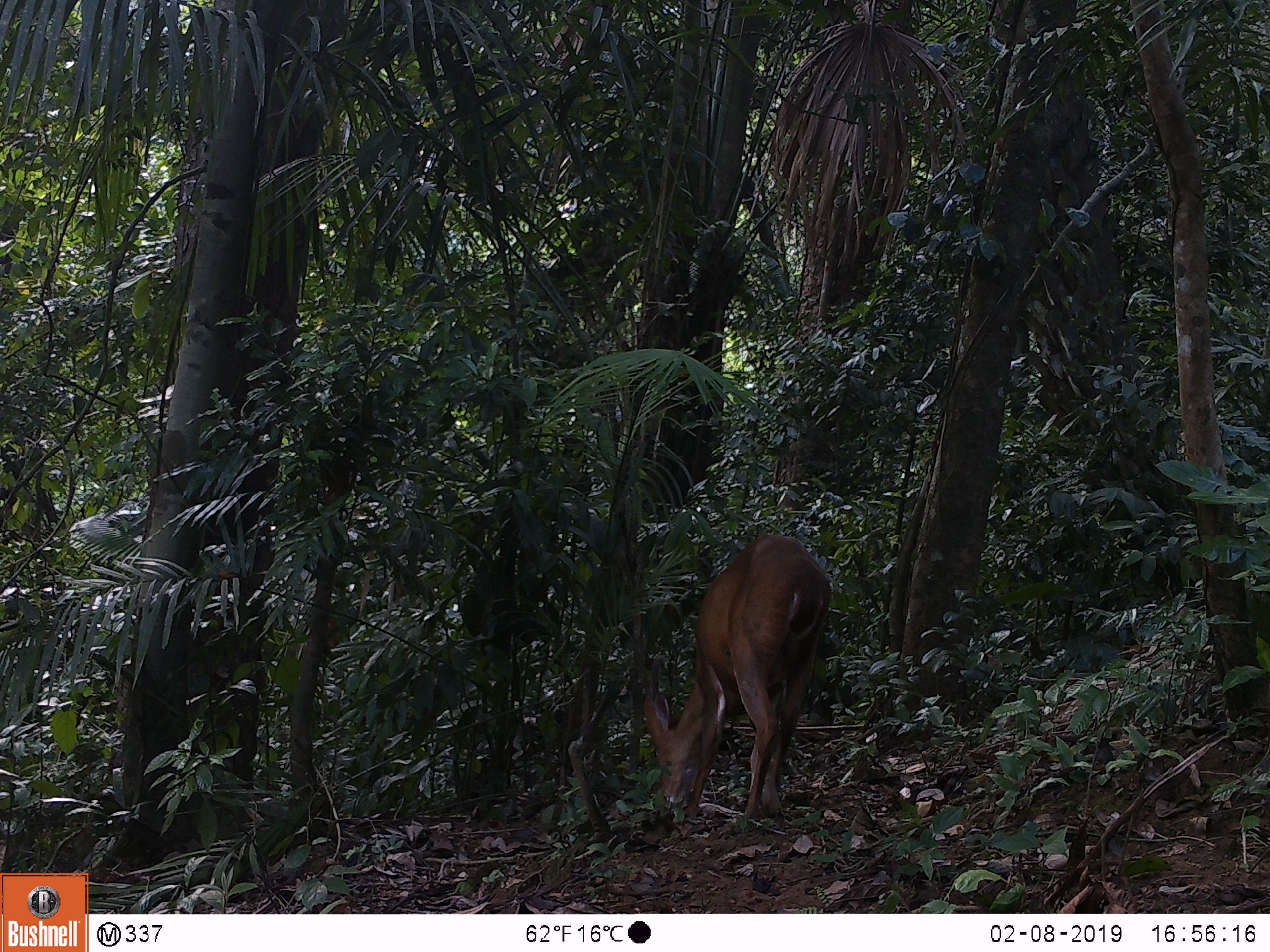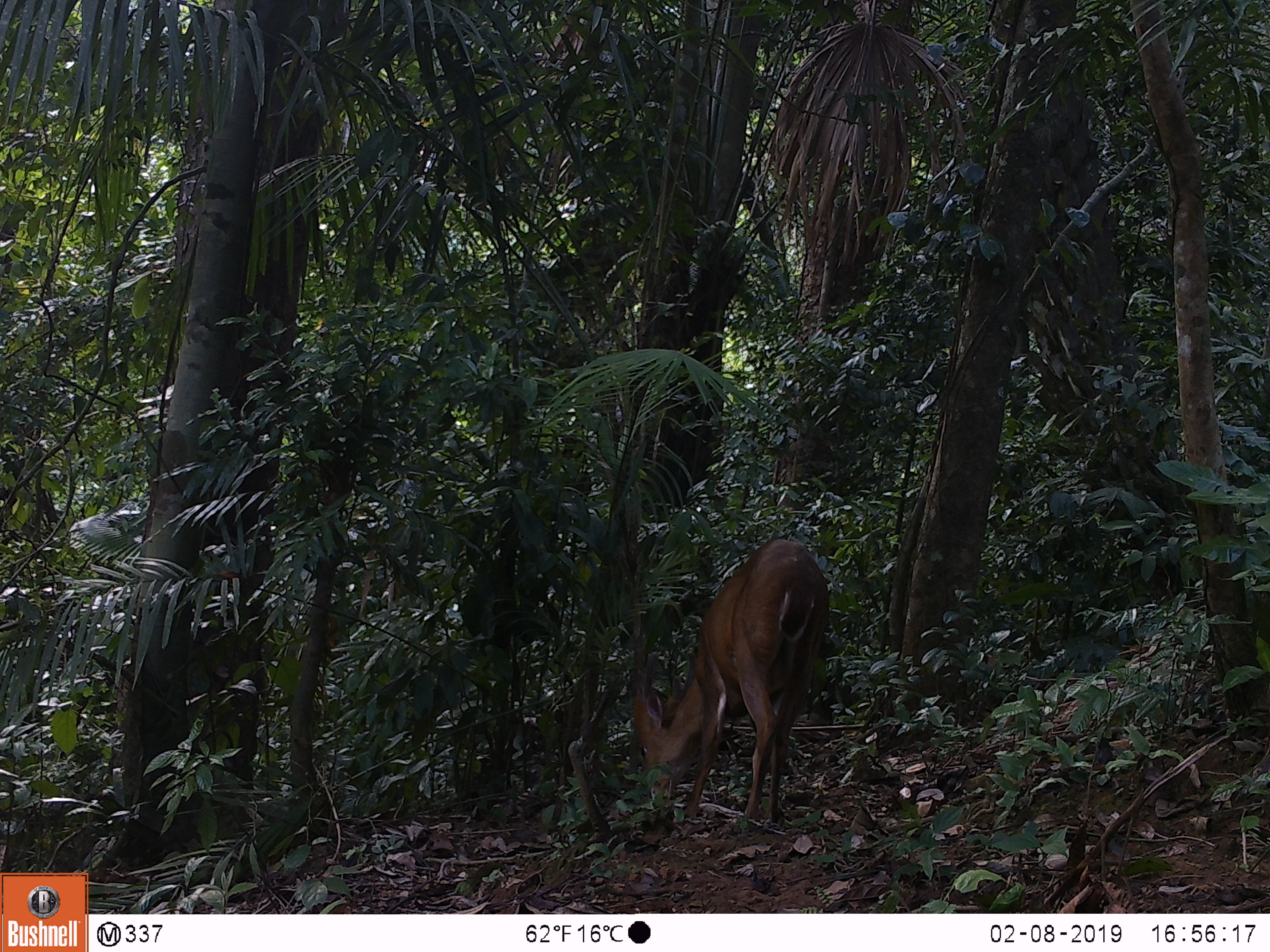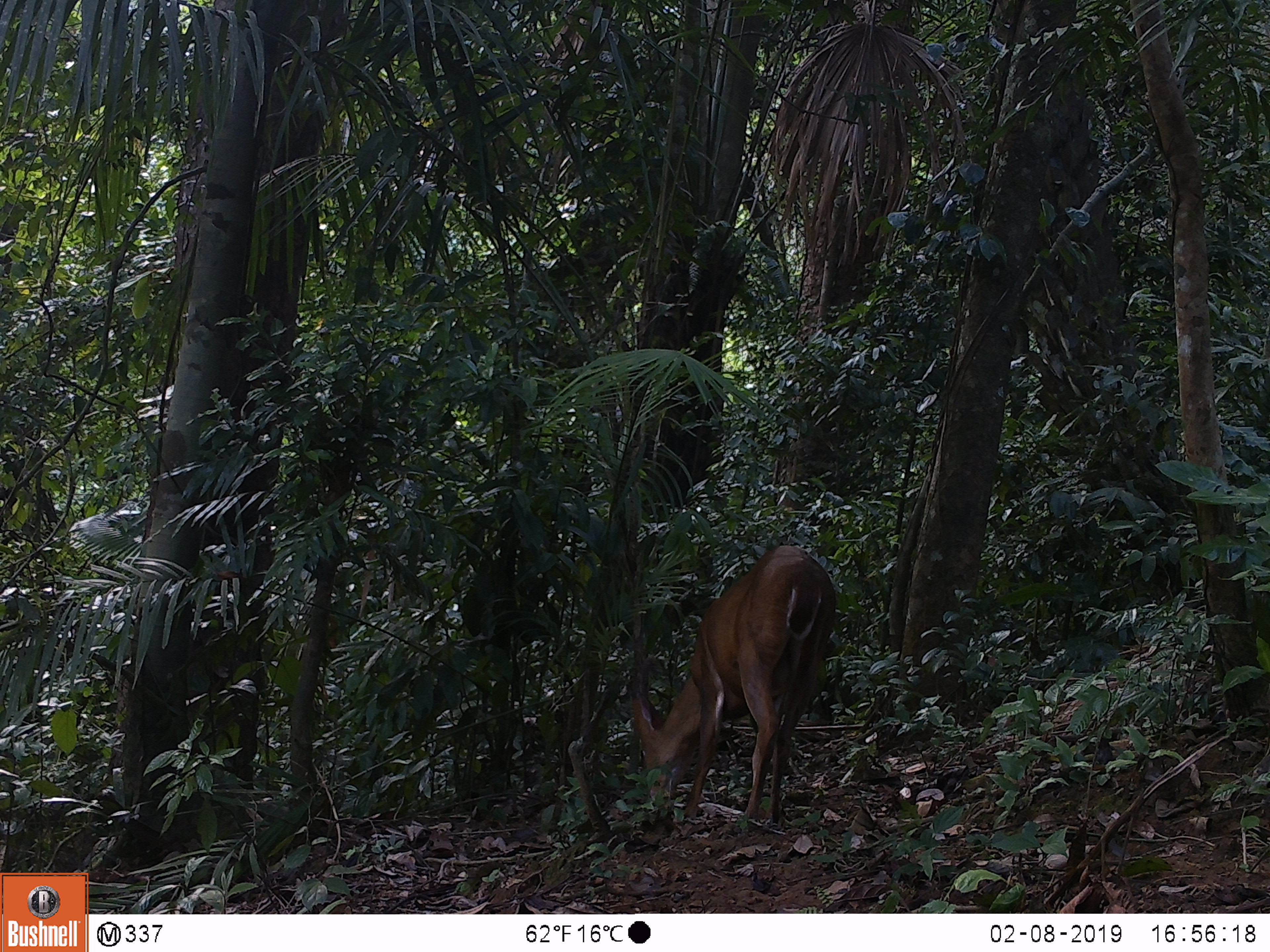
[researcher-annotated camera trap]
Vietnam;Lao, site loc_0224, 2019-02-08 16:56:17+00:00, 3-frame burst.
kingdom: Animalia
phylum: Chordata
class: Mammalia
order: Artiodactyla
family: Cervidae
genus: Muntiacus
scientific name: Muntiacus vuquangensis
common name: large-antlered muntjac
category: large antlered muntjac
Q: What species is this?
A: Large antlered muntjac (large-antlered muntjac) (Muntiacus vuquangensis).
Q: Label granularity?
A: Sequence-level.